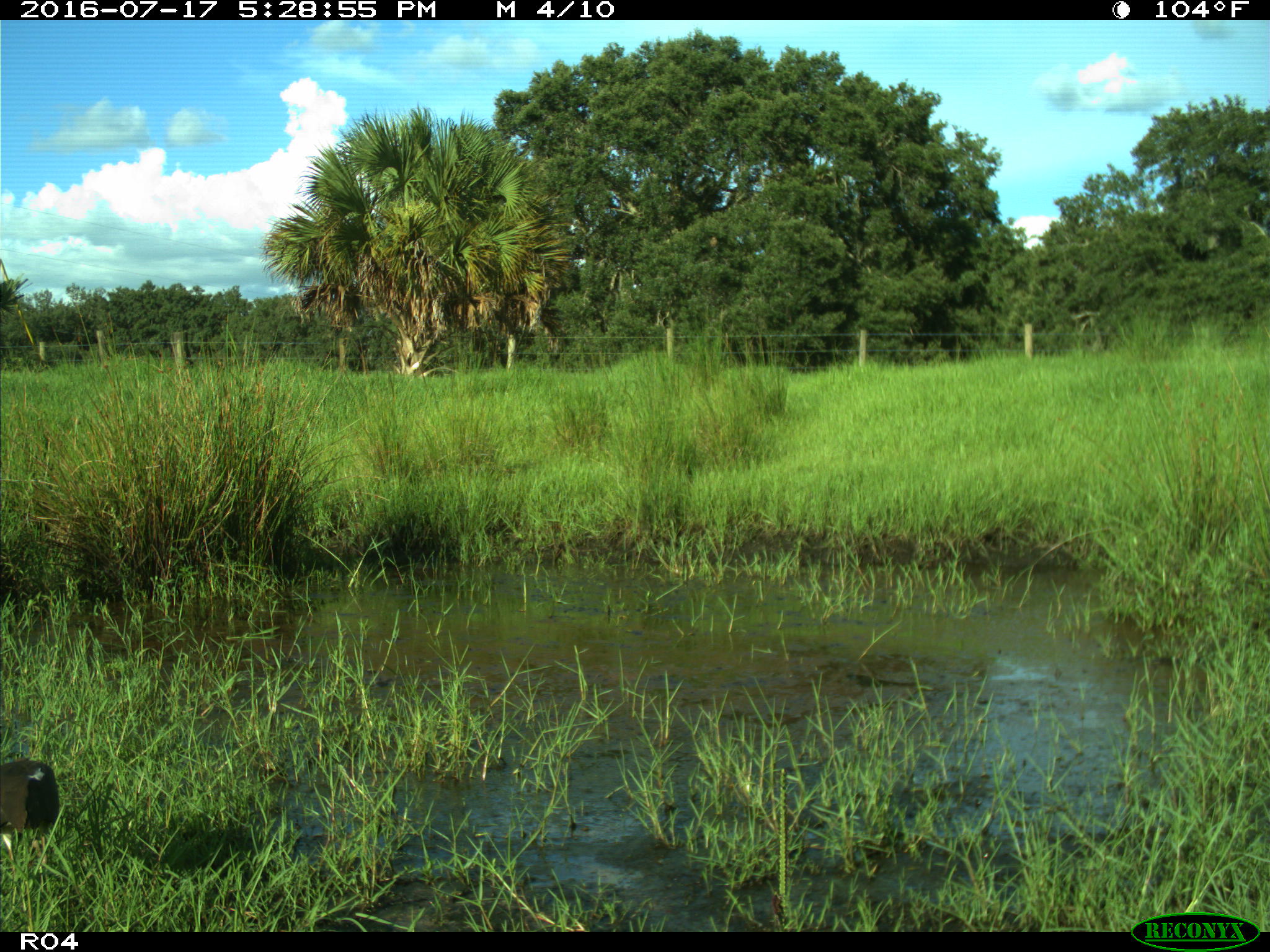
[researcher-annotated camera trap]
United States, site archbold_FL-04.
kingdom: Animalia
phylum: Chordata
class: Aves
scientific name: Aves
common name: birds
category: unidentified bird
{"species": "unidentified bird (birds) (Aves)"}